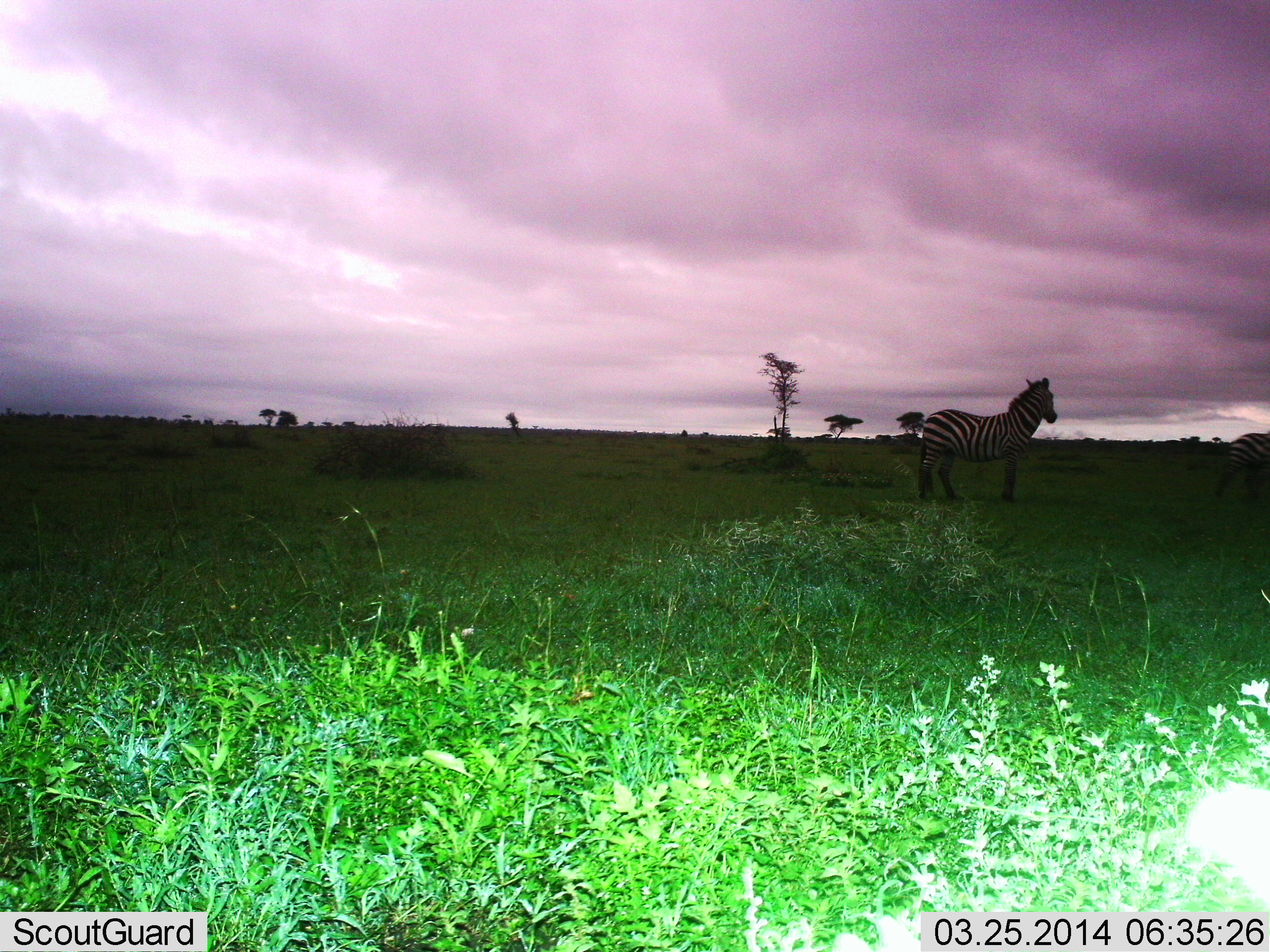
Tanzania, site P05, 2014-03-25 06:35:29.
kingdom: Animalia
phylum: Chordata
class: Mammalia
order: Perissodactyla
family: Equidae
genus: Equus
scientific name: Equus quagga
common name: plains zebra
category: zebra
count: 1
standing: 100%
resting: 0%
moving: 10%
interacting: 0%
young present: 0%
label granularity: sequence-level